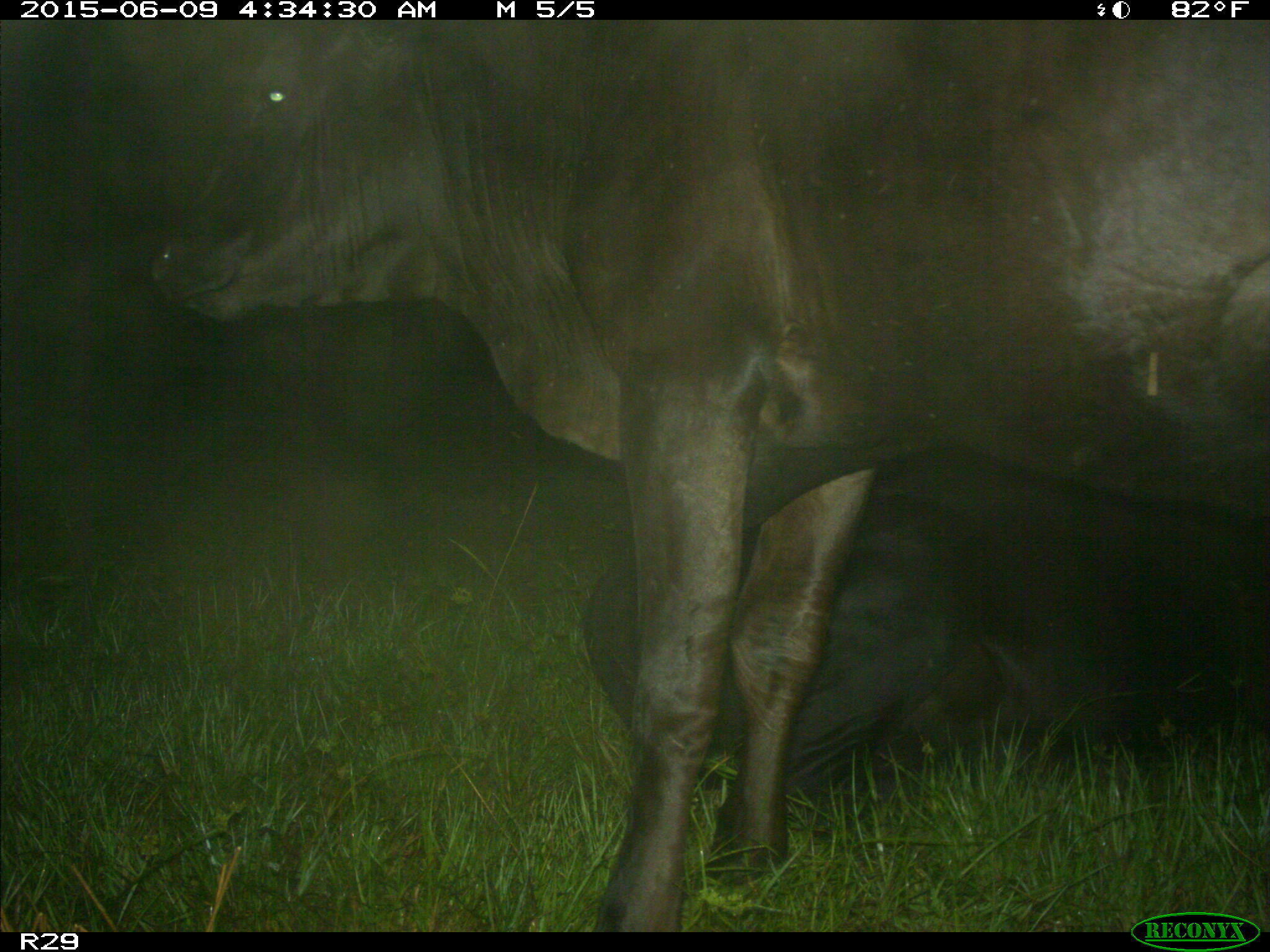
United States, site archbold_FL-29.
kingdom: Animalia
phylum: Chordata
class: Mammalia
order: Artiodactyla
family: Bovidae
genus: Bos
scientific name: Bos taurus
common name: domestic cow